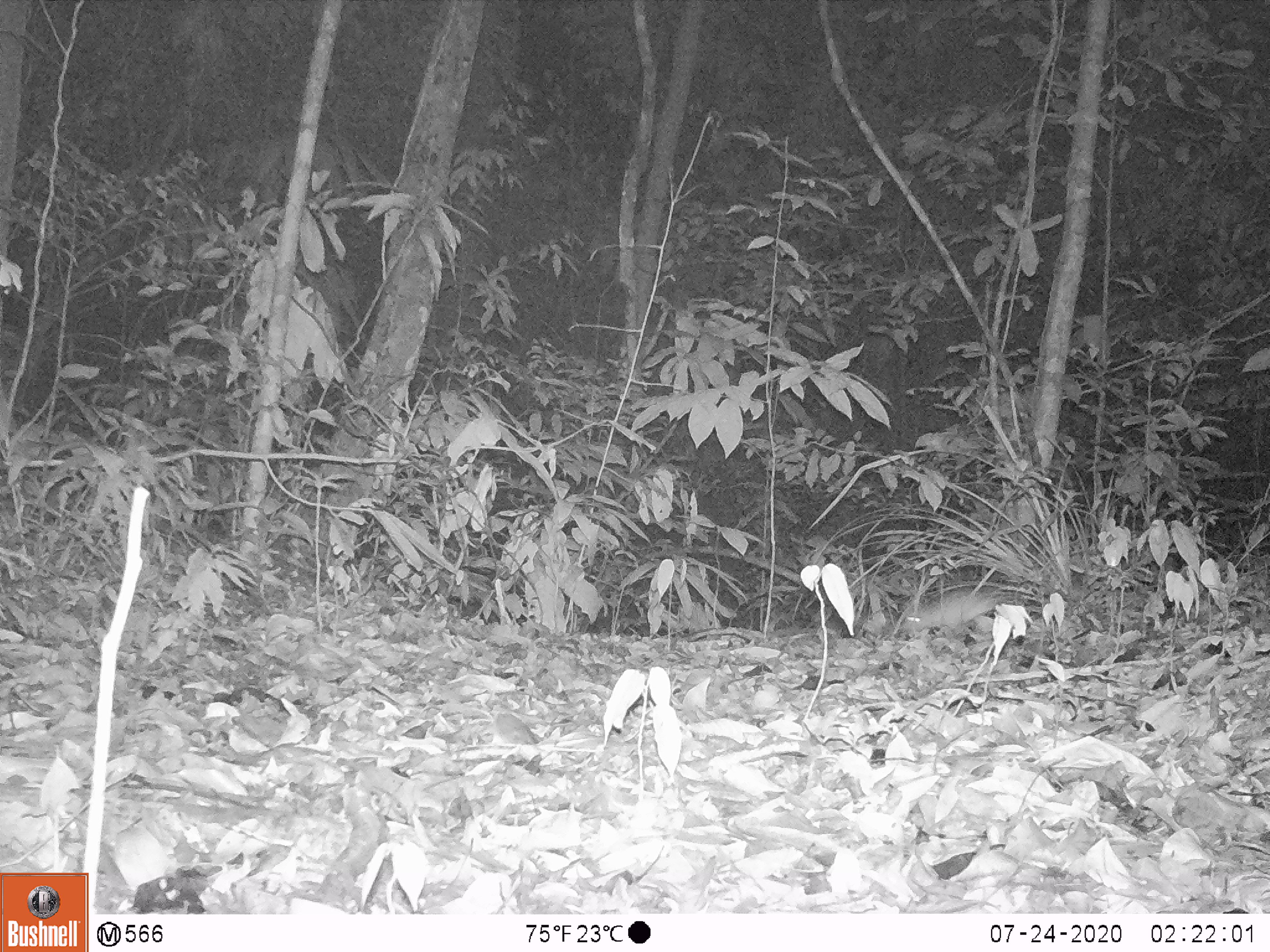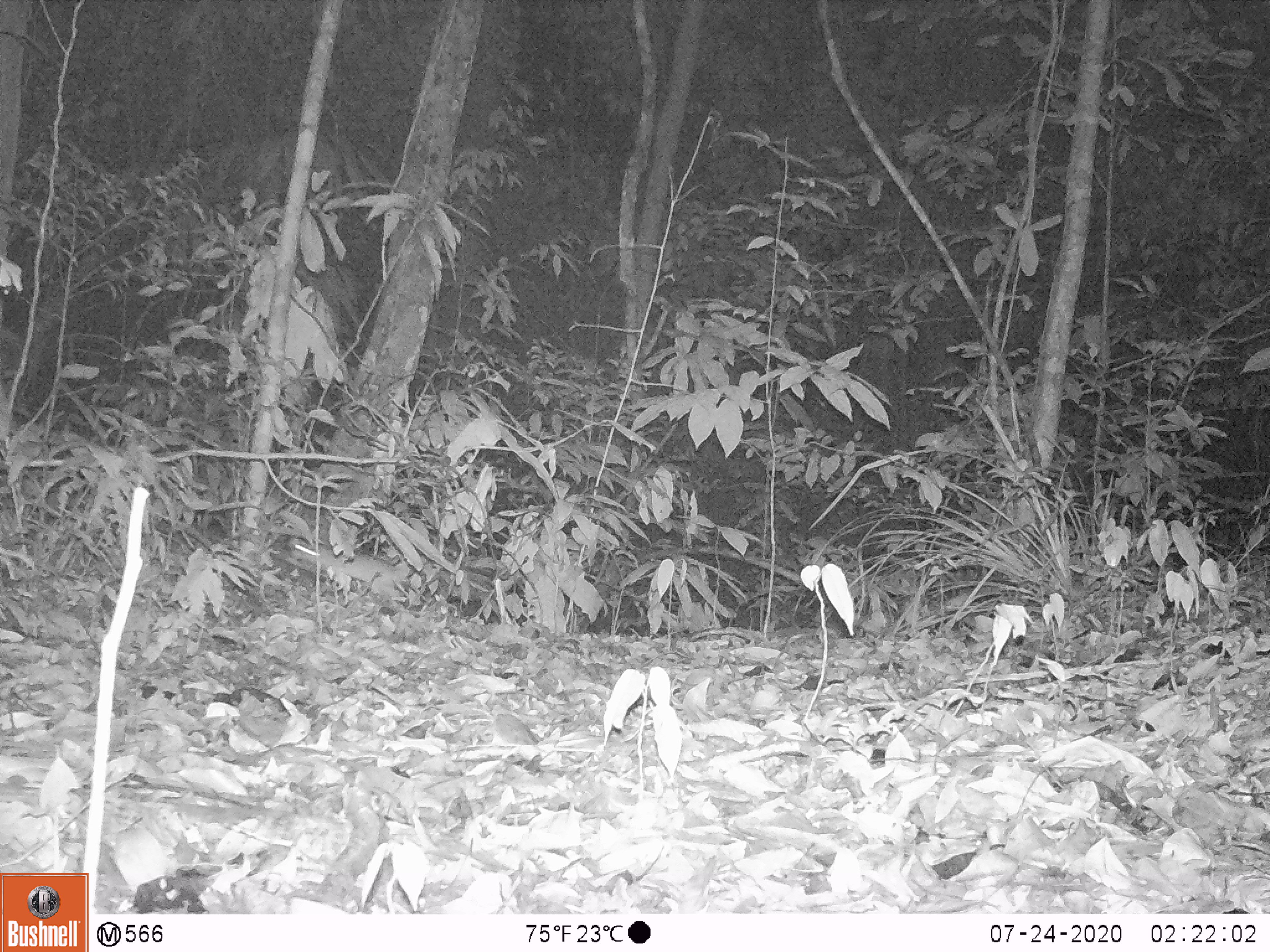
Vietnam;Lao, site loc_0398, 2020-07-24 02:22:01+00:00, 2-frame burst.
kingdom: Animalia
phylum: Chordata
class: Mammalia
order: Rodentia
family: Muridae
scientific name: Muridae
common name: old-world mice and rats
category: unidentified murid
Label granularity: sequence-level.